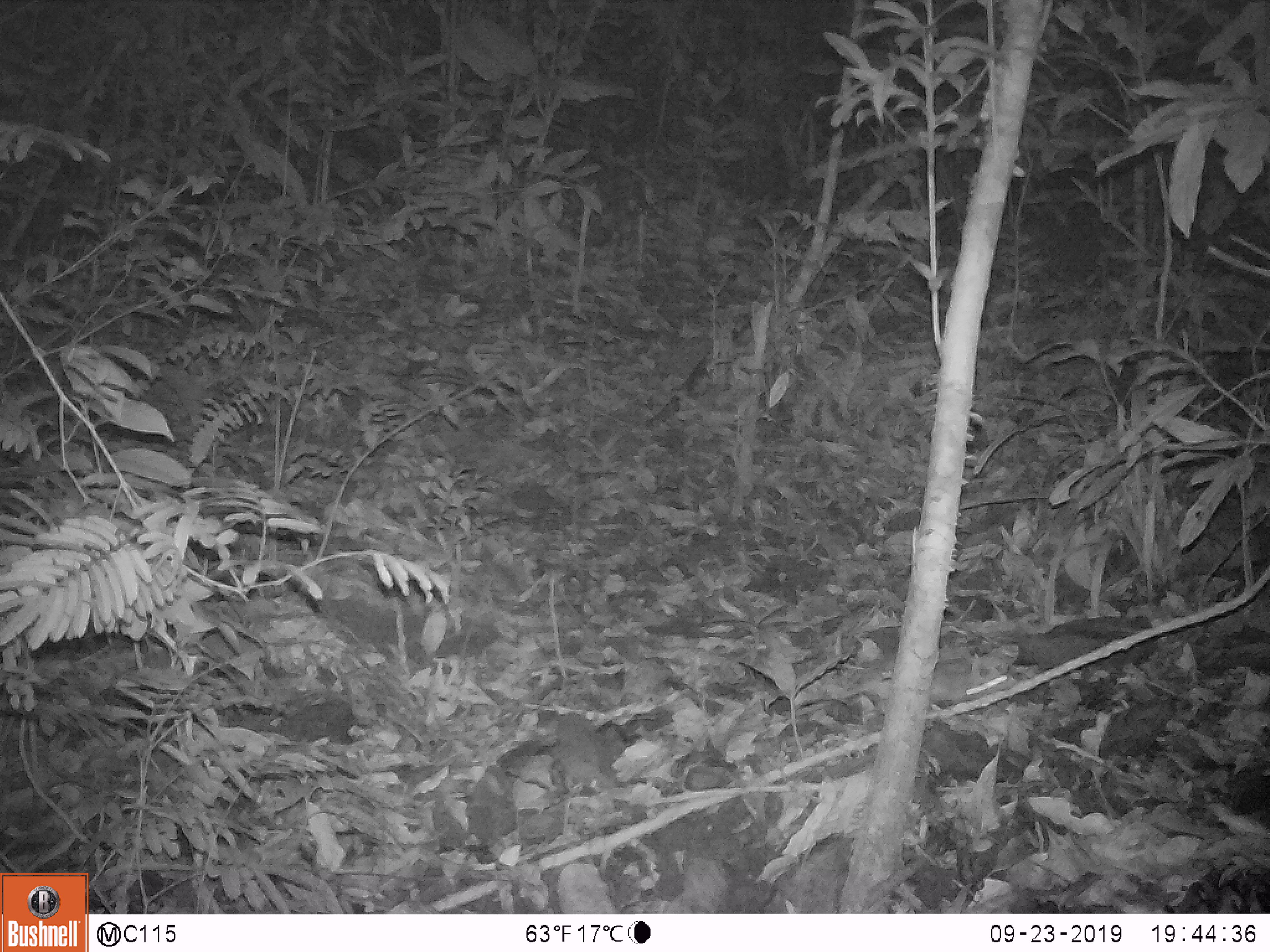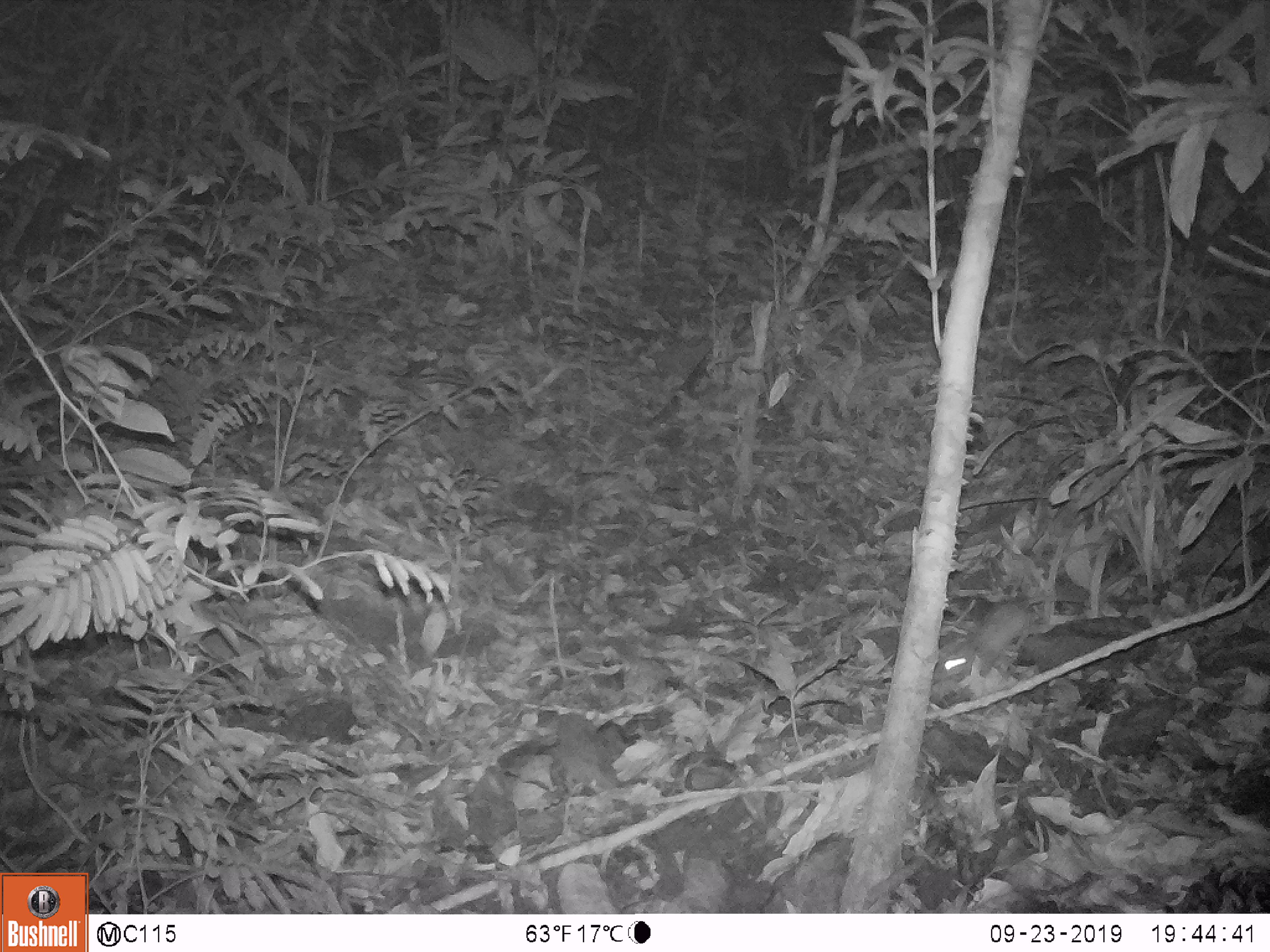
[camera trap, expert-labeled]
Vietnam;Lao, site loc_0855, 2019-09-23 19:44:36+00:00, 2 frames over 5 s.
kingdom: Animalia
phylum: Chordata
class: Mammalia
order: Rodentia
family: Muridae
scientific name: Muridae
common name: old-world mice and rats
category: unidentified murid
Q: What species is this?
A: Unidentified murid (old-world mice and rats) (Muridae).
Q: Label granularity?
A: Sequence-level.